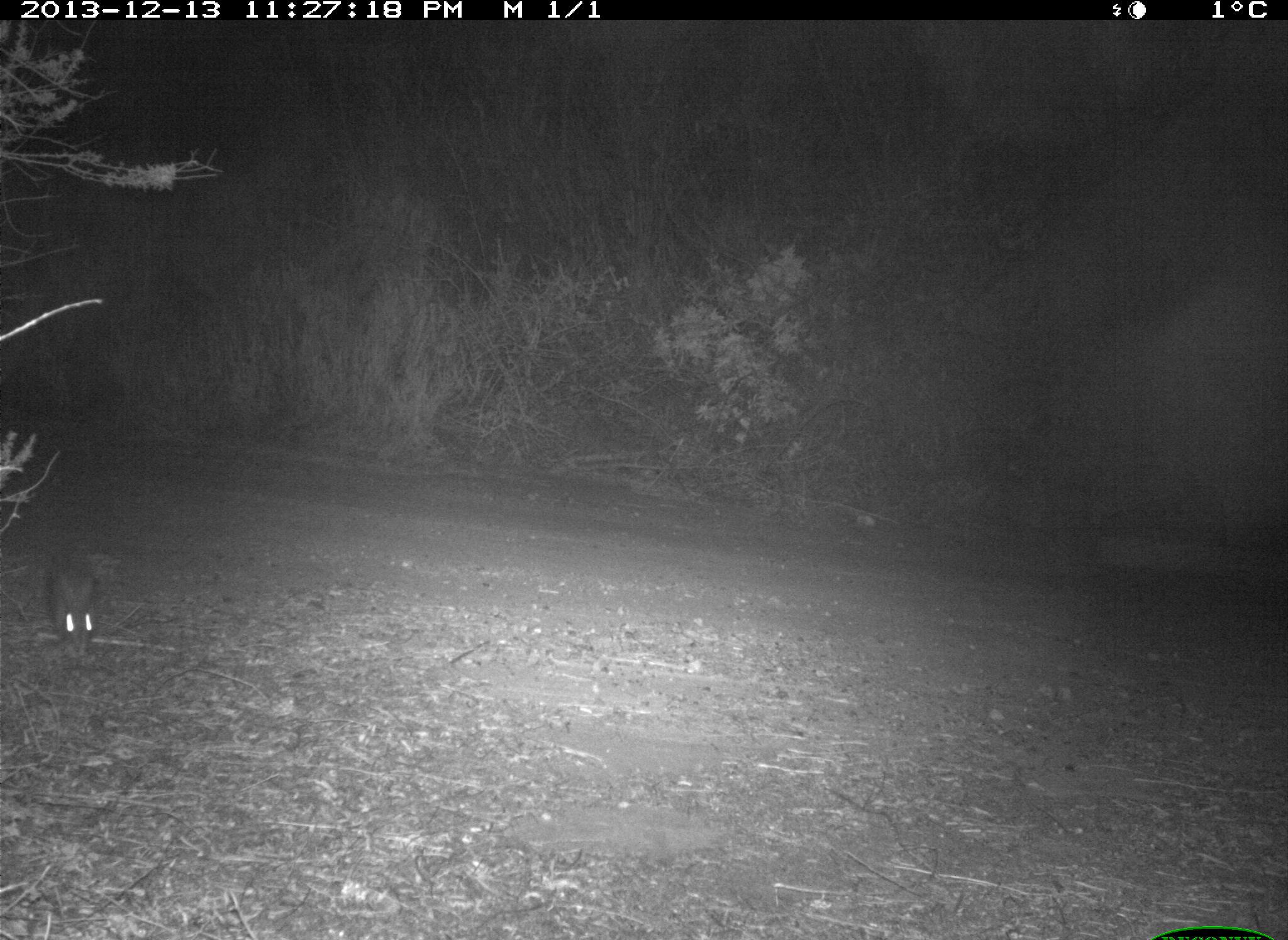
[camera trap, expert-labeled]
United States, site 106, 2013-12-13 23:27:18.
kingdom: Animalia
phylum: Chordata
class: Mammalia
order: Lagomorpha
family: Leporidae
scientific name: Leporidae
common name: rabbits and hares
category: rabbit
Rabbit (rabbits and hares) (Leporidae).